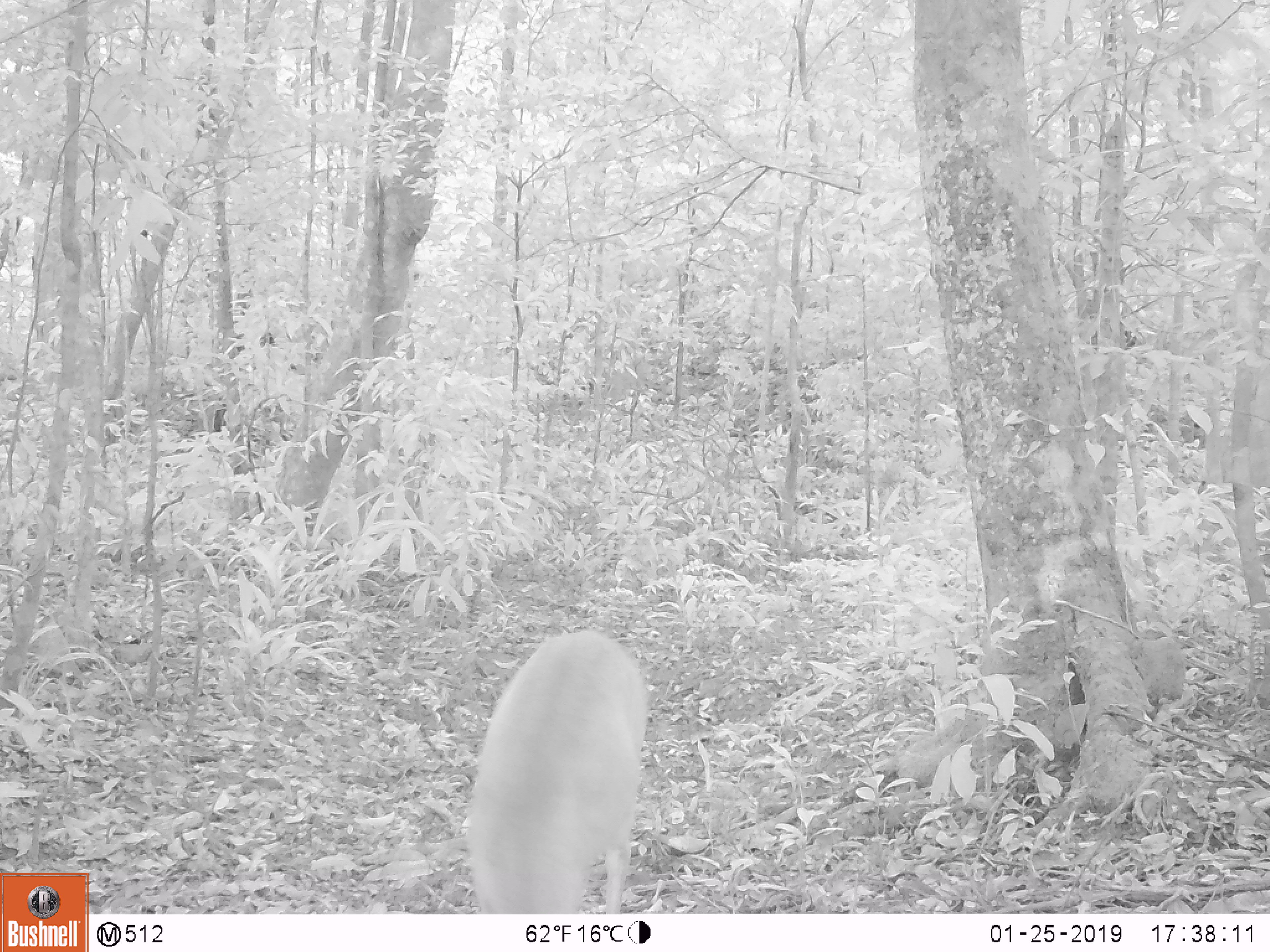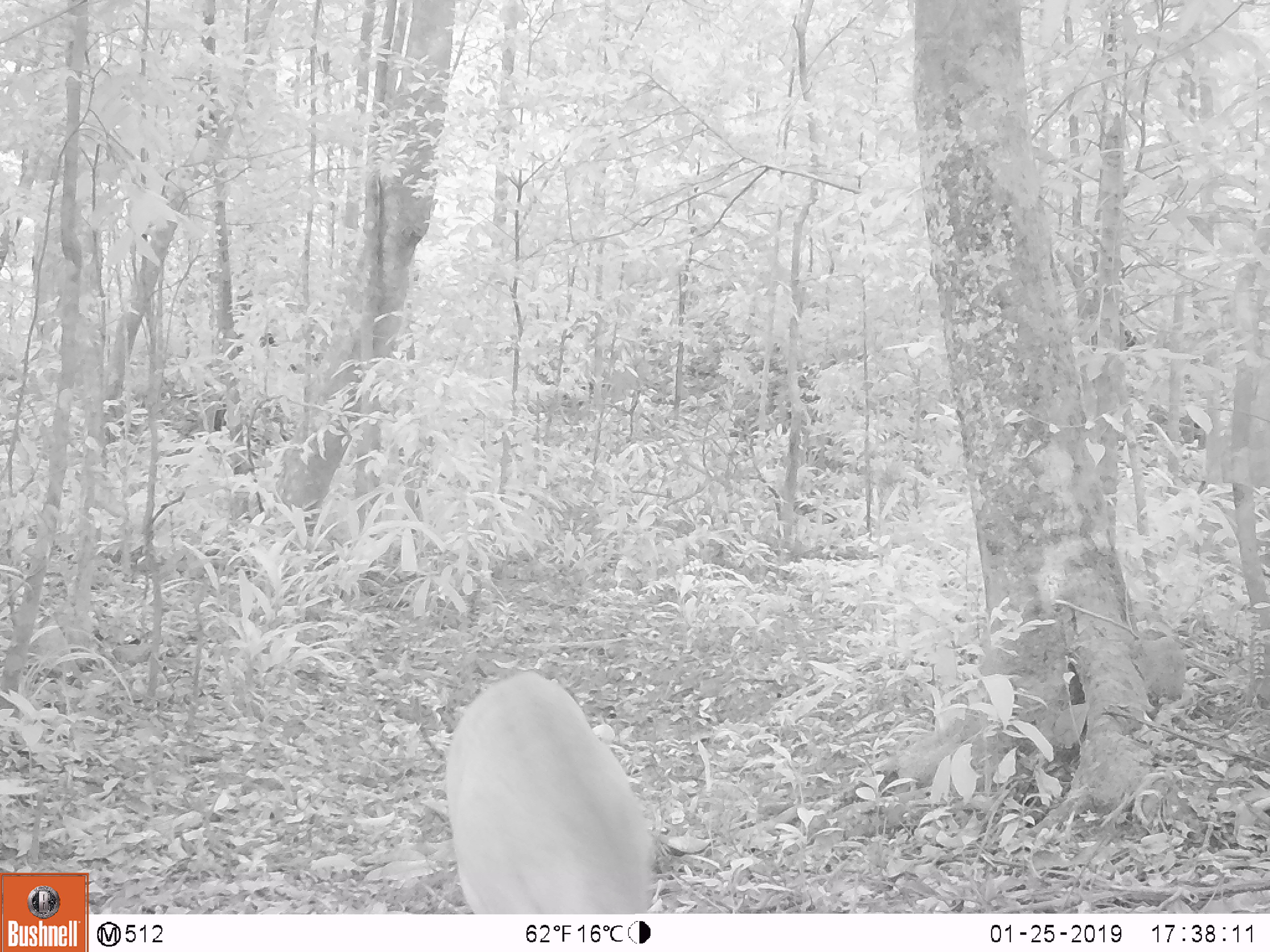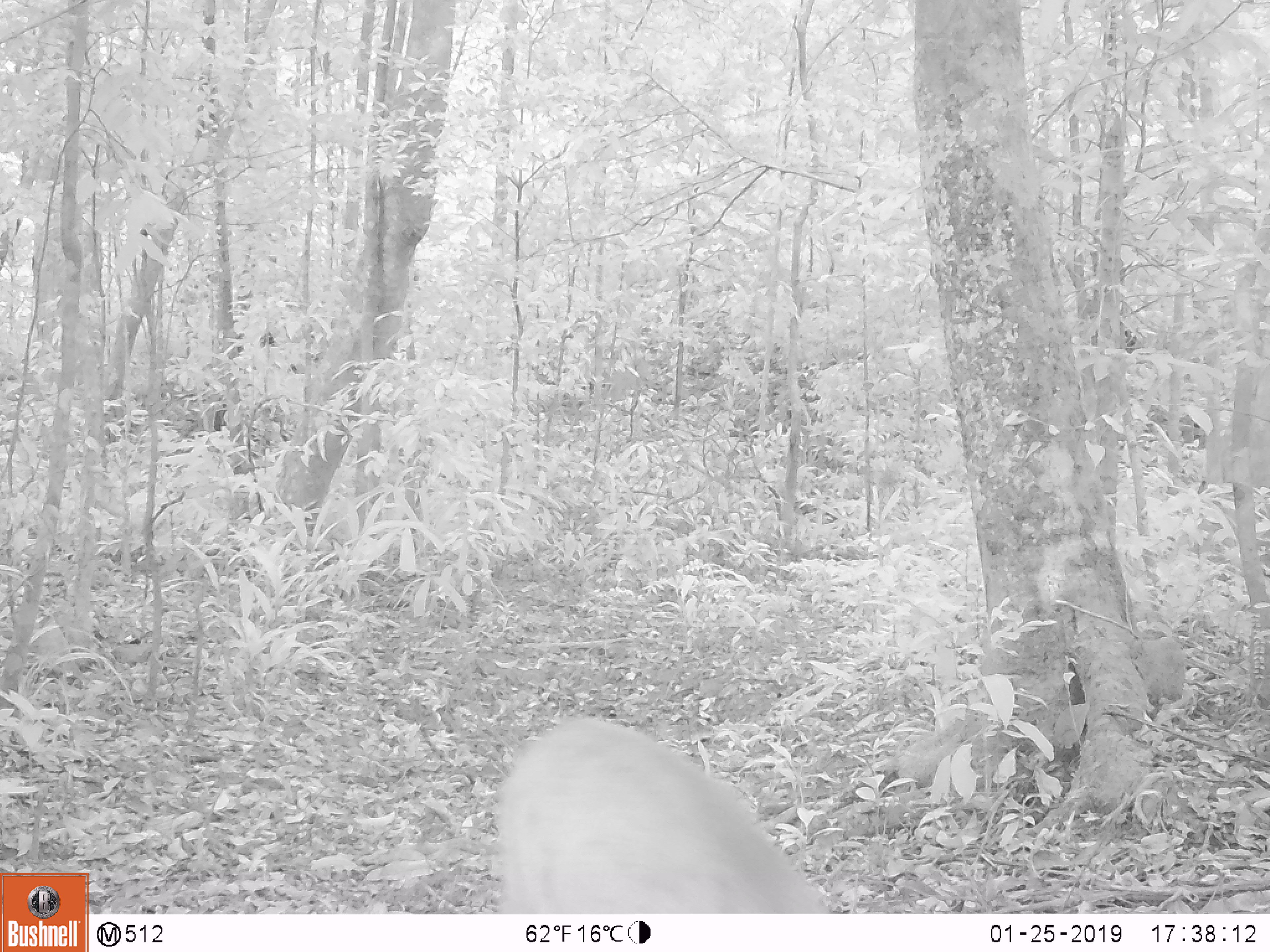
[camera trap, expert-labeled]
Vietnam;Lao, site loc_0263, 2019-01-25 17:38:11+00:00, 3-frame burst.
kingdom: Animalia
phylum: Chordata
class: Mammalia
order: Artiodactyla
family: Cervidae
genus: Muntiacus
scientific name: Muntiacus vuquangensis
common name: large-antlered muntjac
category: large antlered muntjac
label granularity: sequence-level